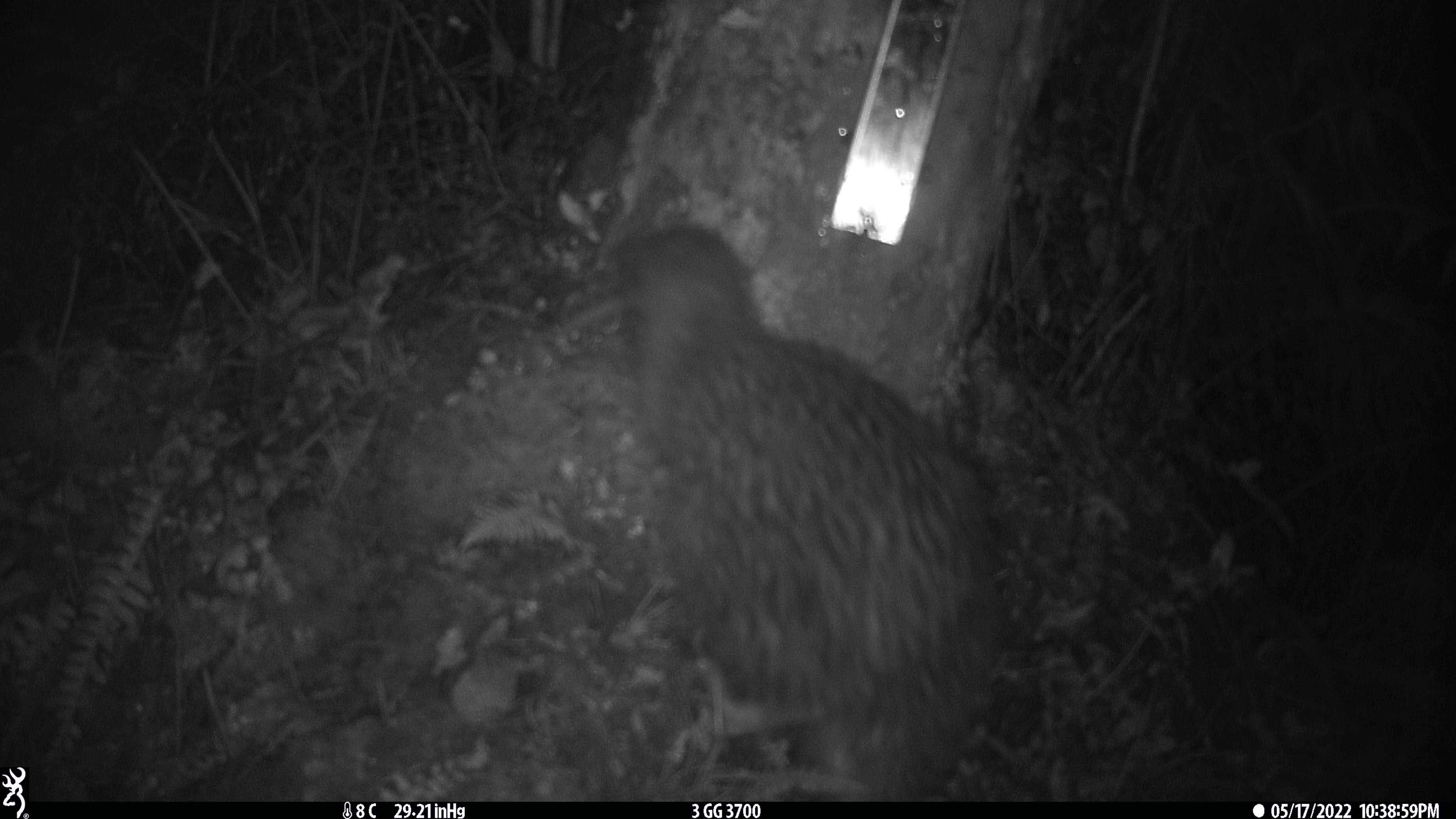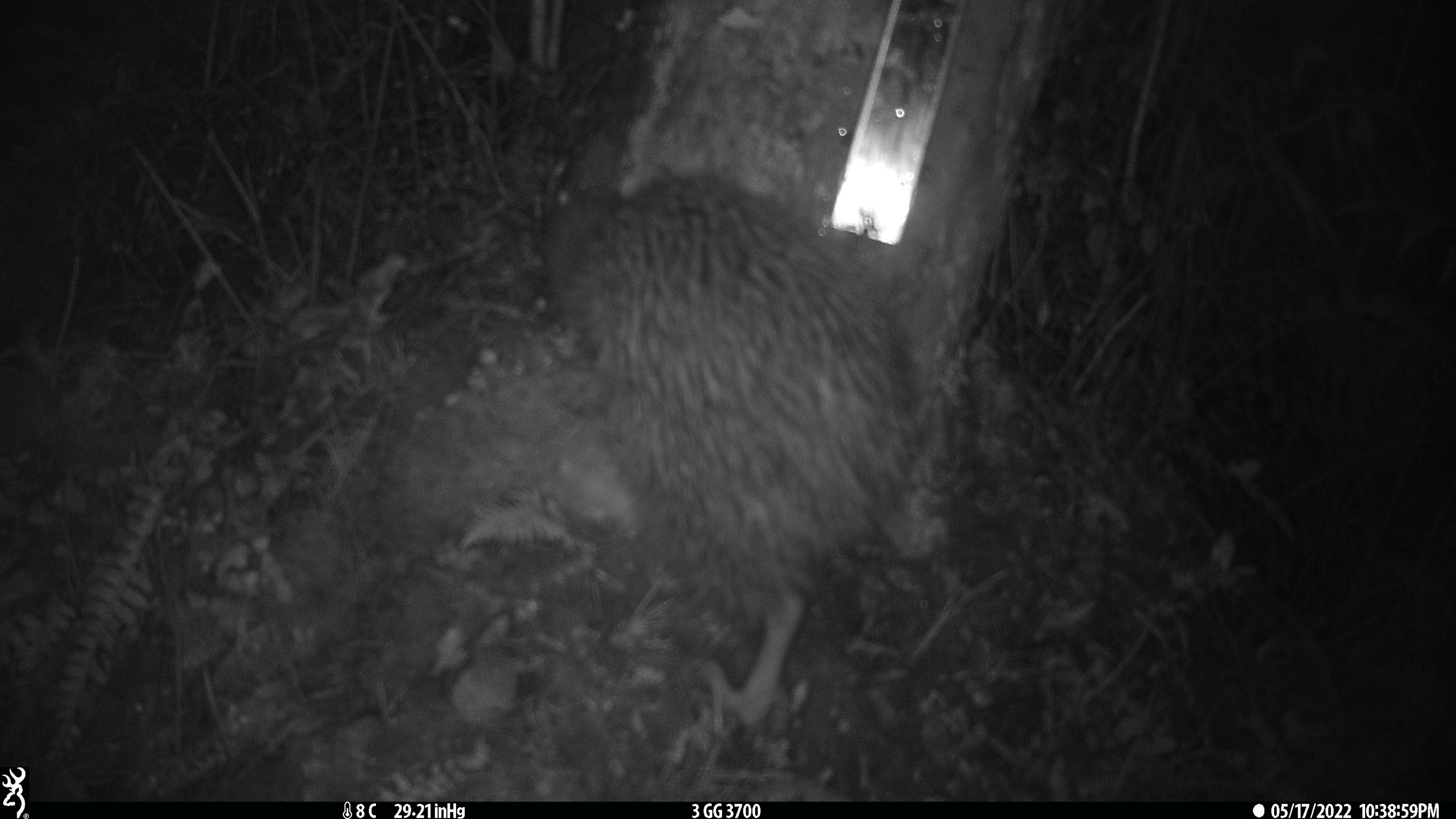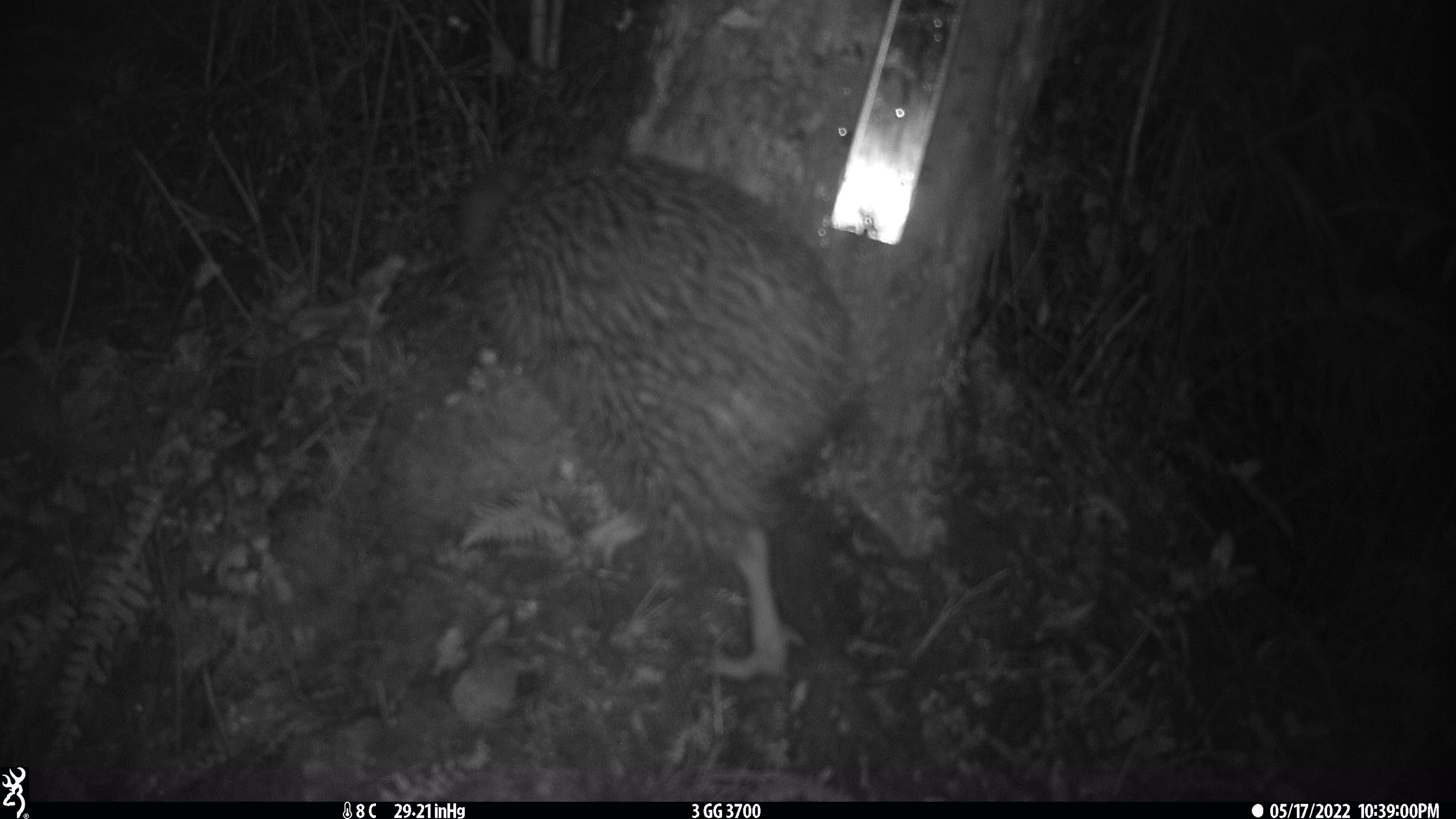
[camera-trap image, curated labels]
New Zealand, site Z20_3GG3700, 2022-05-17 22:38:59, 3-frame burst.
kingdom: Animalia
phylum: Chordata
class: Aves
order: Apterygiformes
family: Apterygidae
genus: Apteryx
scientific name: Apteryx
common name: kiwi